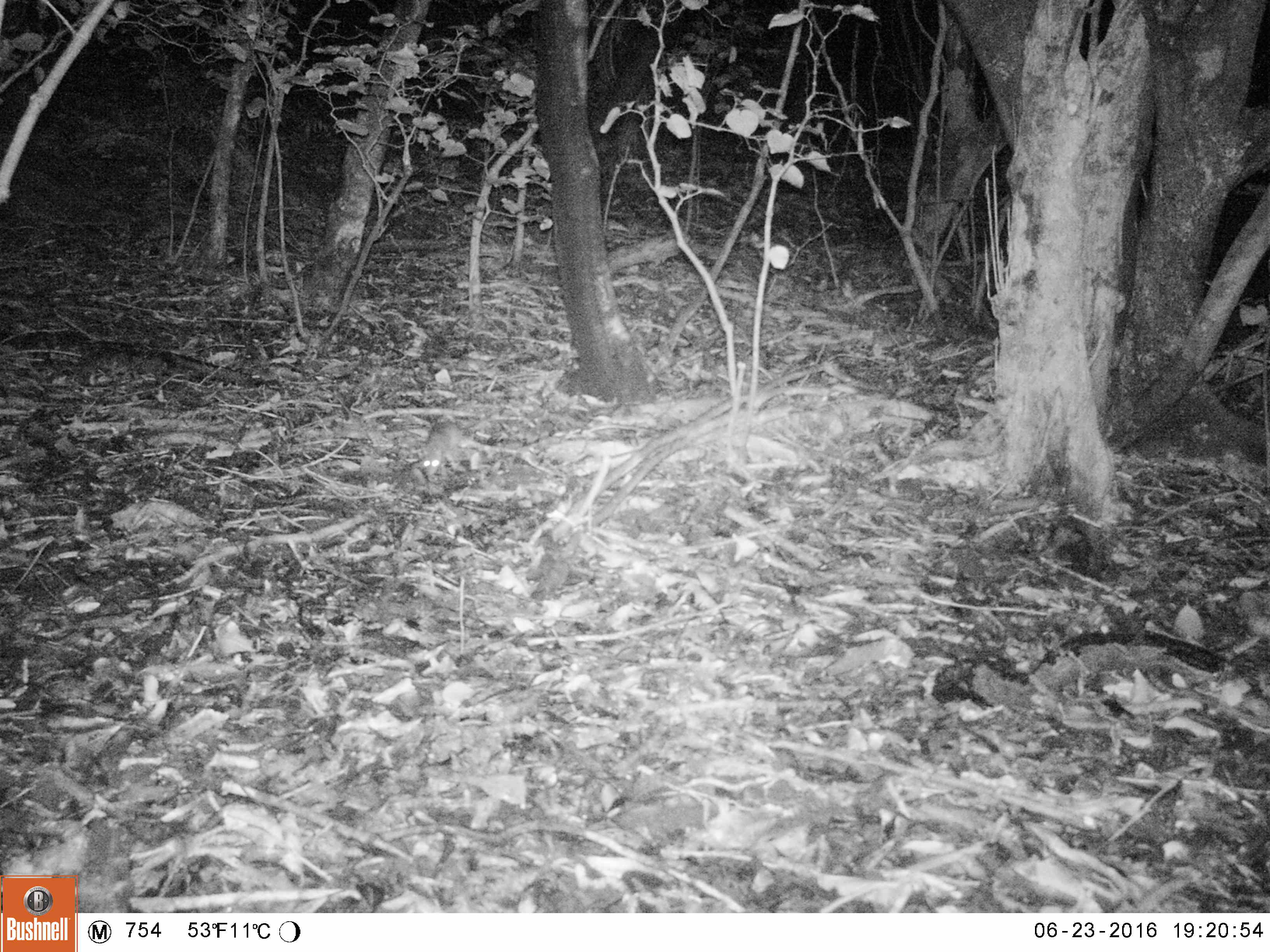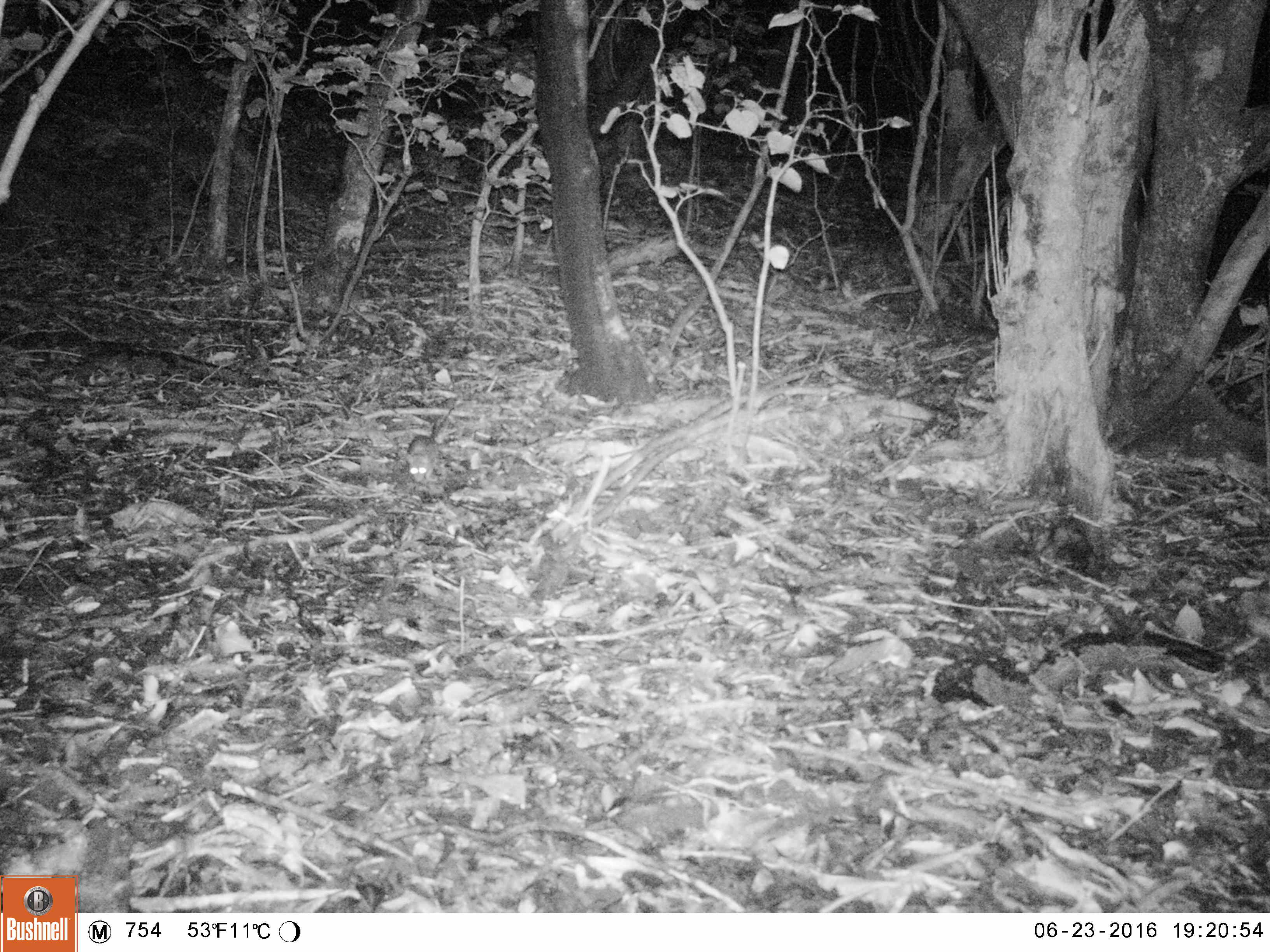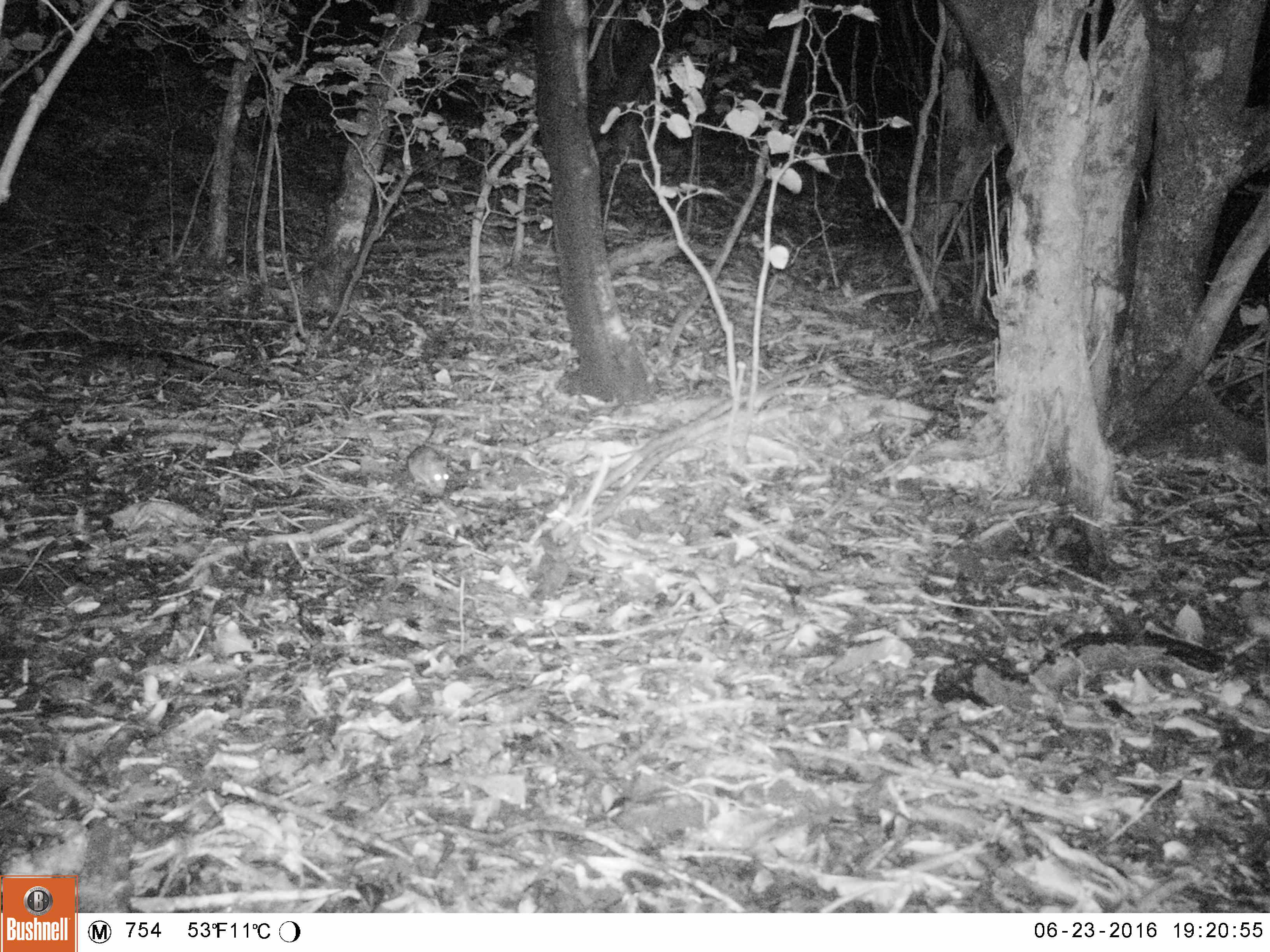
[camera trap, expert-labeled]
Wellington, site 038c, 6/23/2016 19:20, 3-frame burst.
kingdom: Animalia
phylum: Chordata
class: Mammalia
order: Rodentia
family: Muridae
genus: Rattus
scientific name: Rattus rattus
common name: ship rat